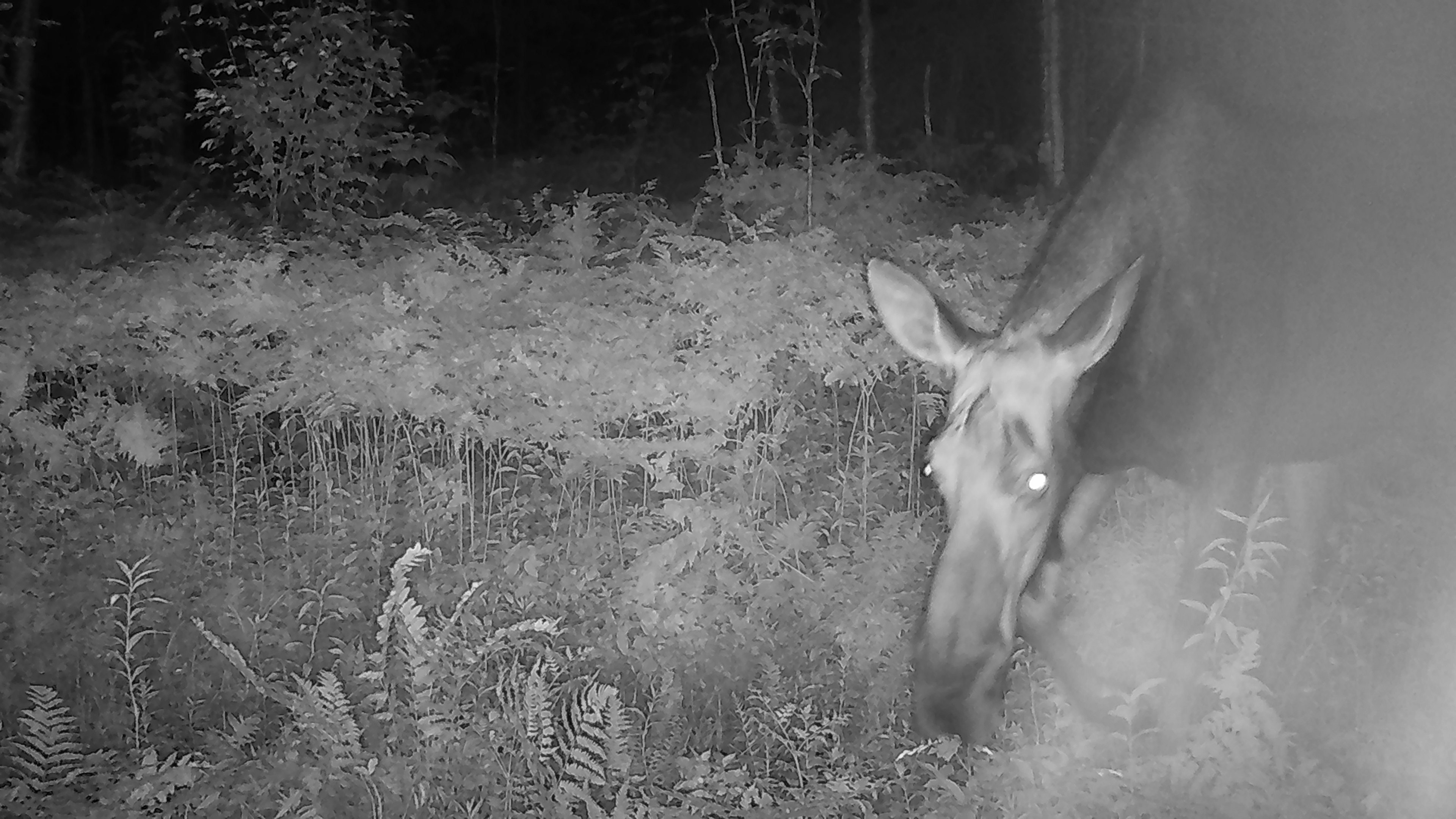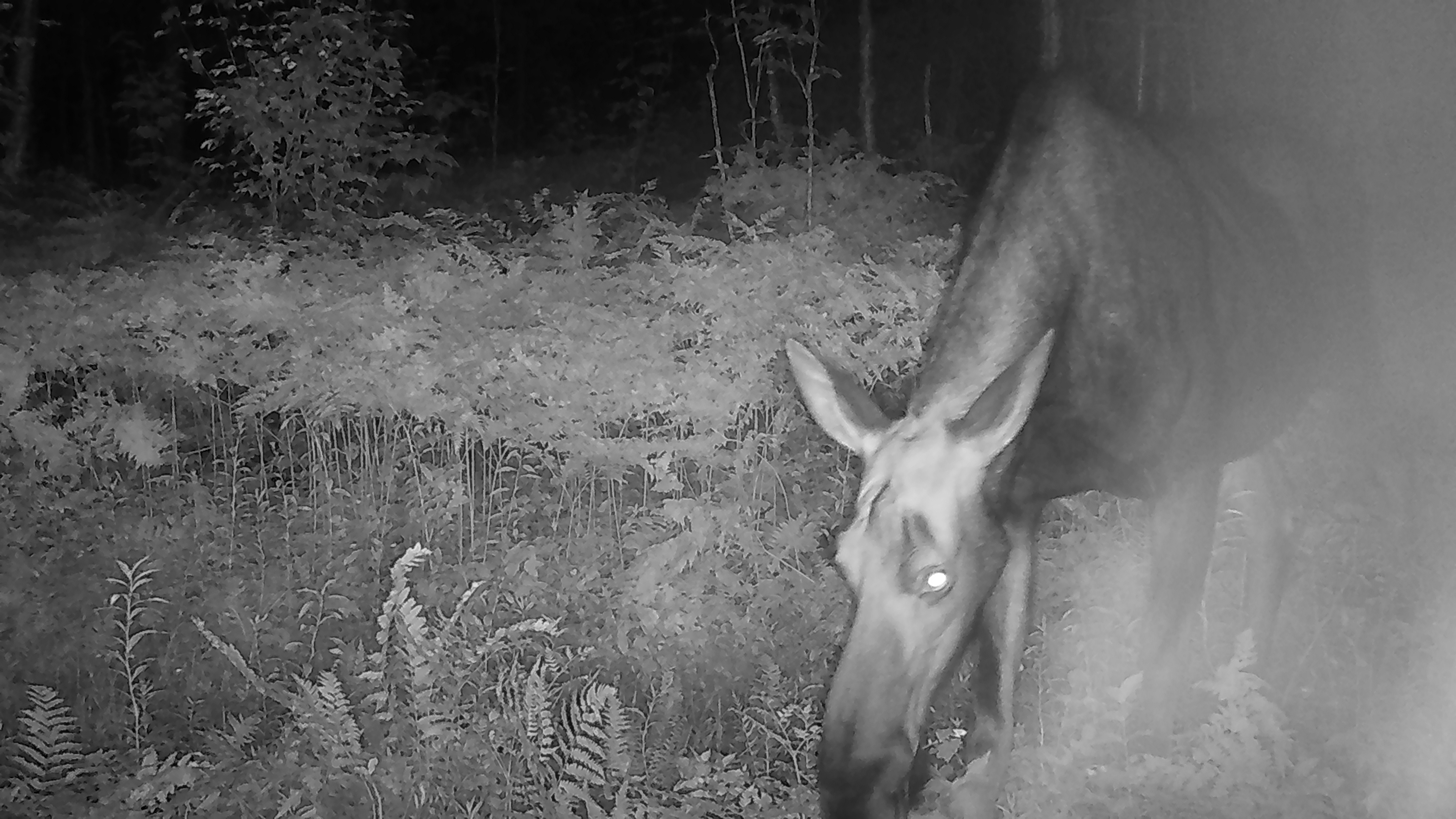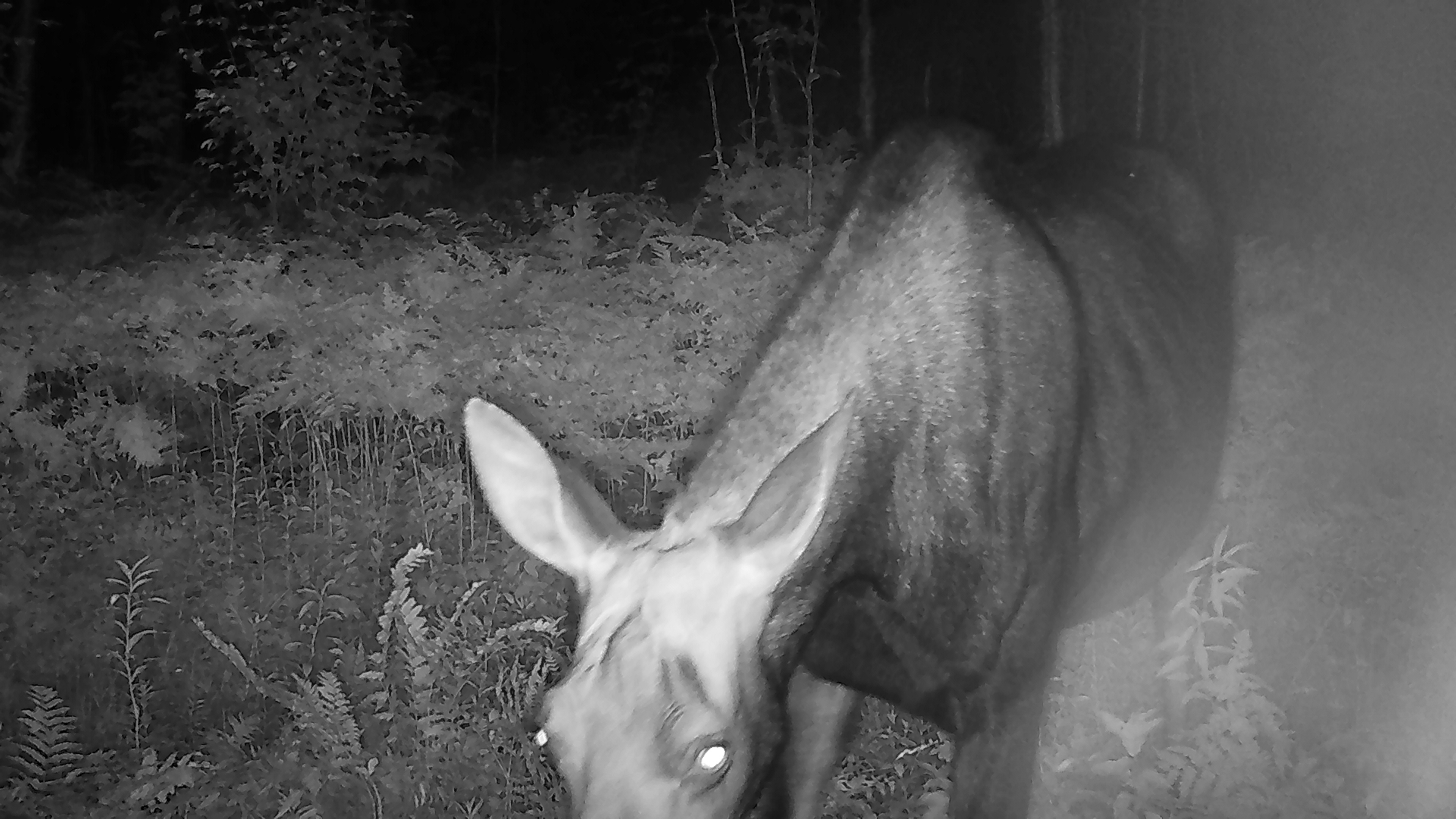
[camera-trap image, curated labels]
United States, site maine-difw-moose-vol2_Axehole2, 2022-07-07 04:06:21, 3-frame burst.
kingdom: Animalia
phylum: Chordata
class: Mammalia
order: Artiodactyla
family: Cervidae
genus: Alces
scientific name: Alces alces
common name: moose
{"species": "moose (Alces alces)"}